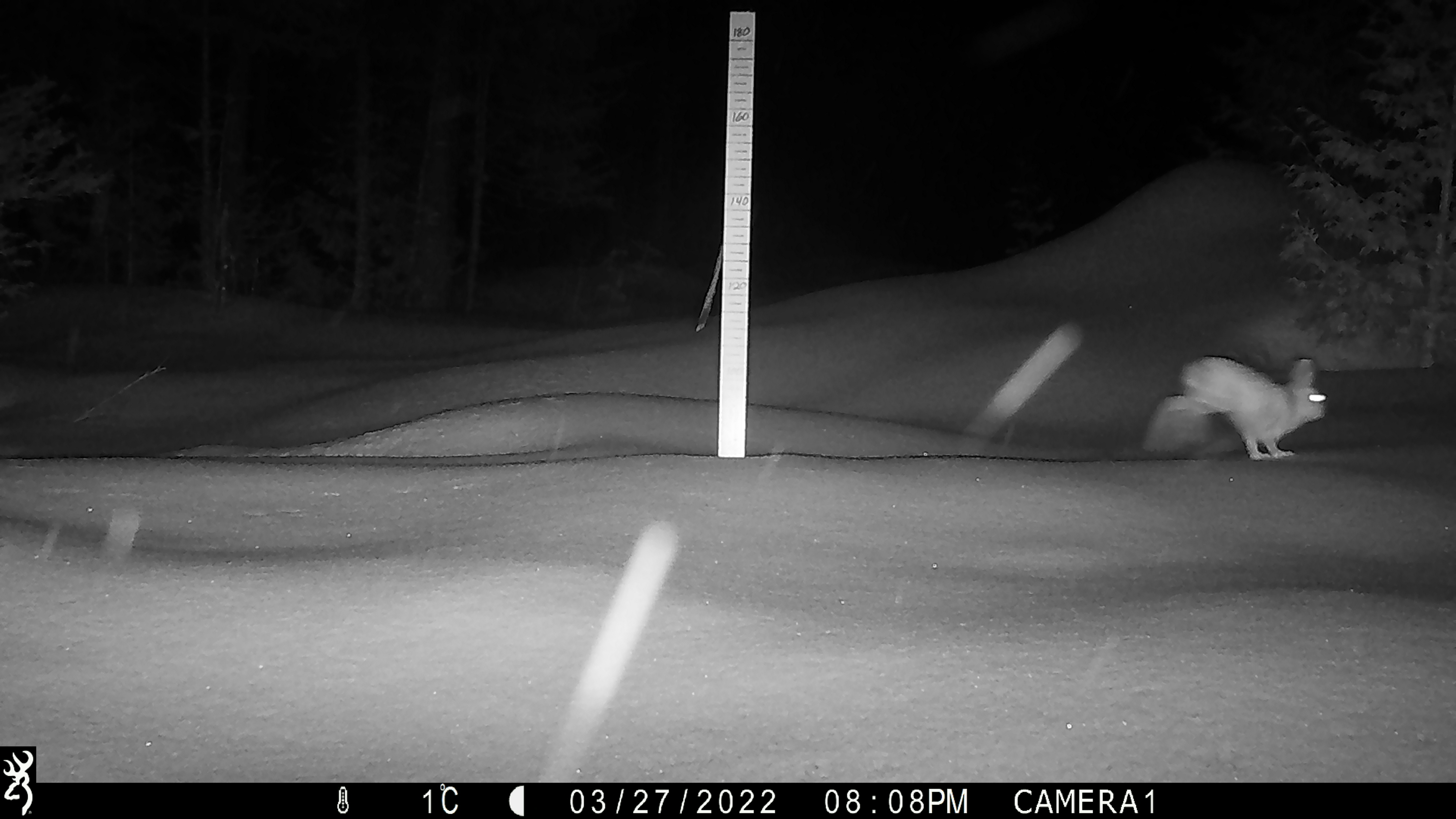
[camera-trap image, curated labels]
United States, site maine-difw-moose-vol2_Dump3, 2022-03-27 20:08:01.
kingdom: Animalia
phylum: Chordata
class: Mammalia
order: Lagomorpha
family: Leporidae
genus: Lepus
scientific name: Lepus americanus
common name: snowshoe hare